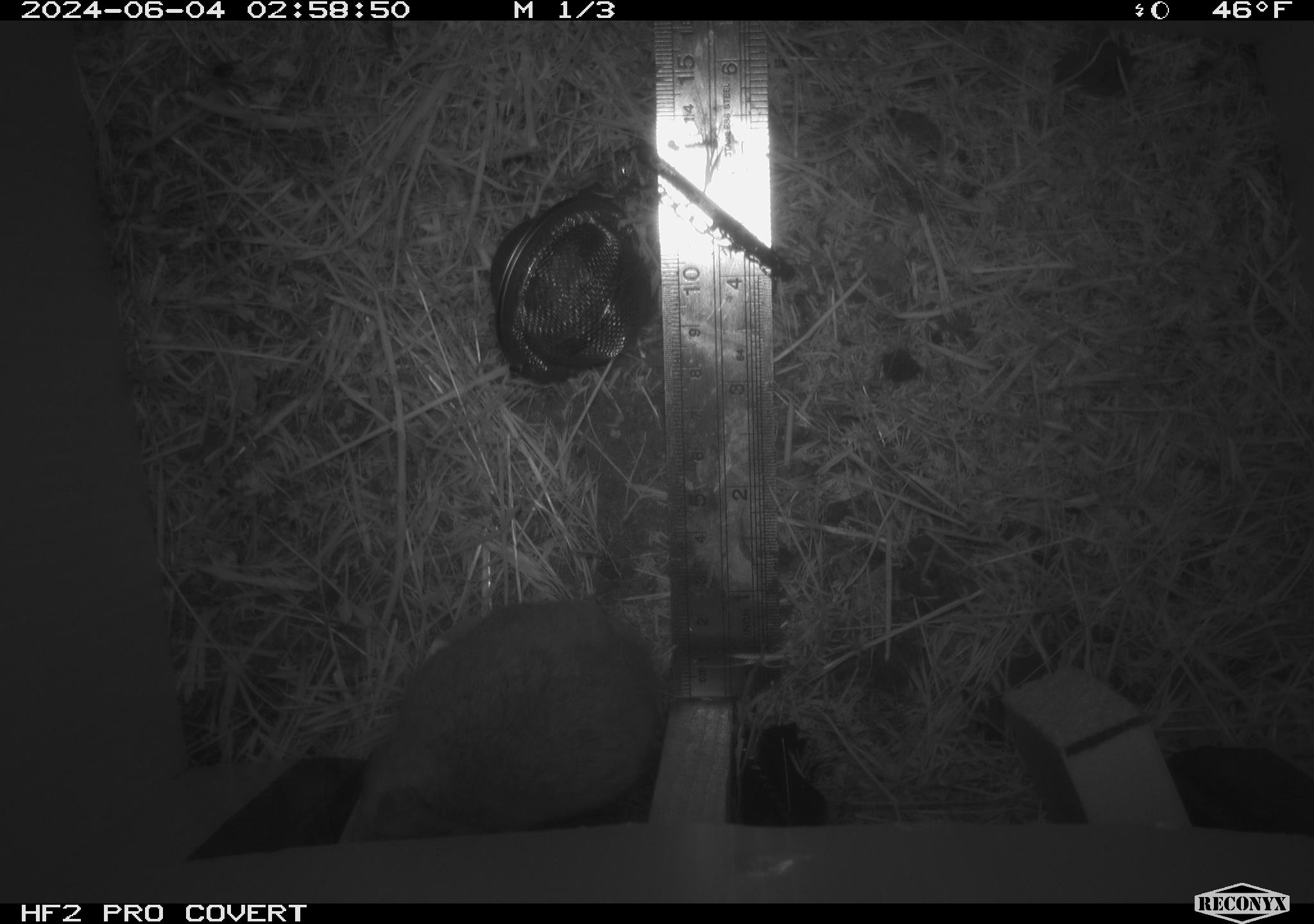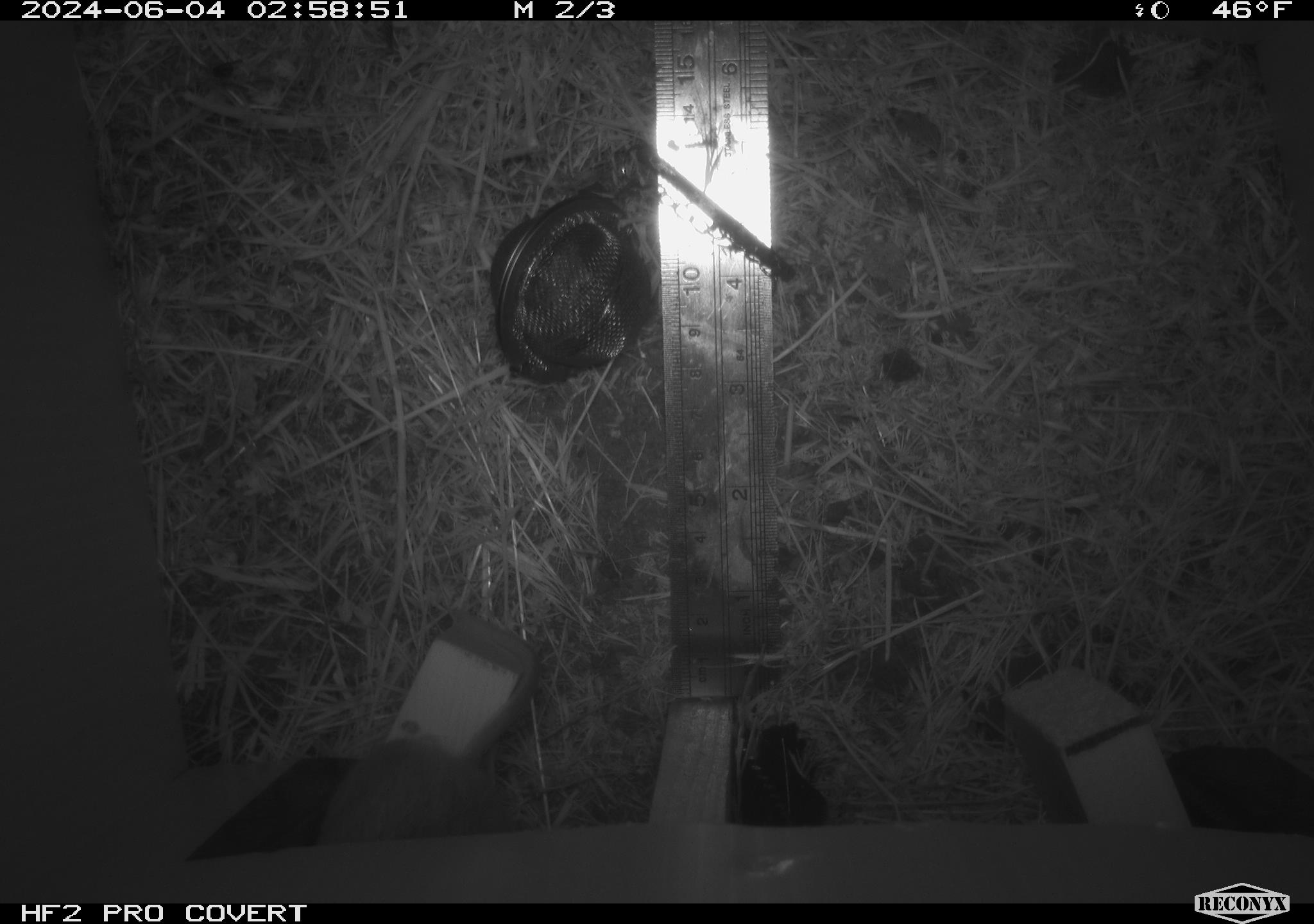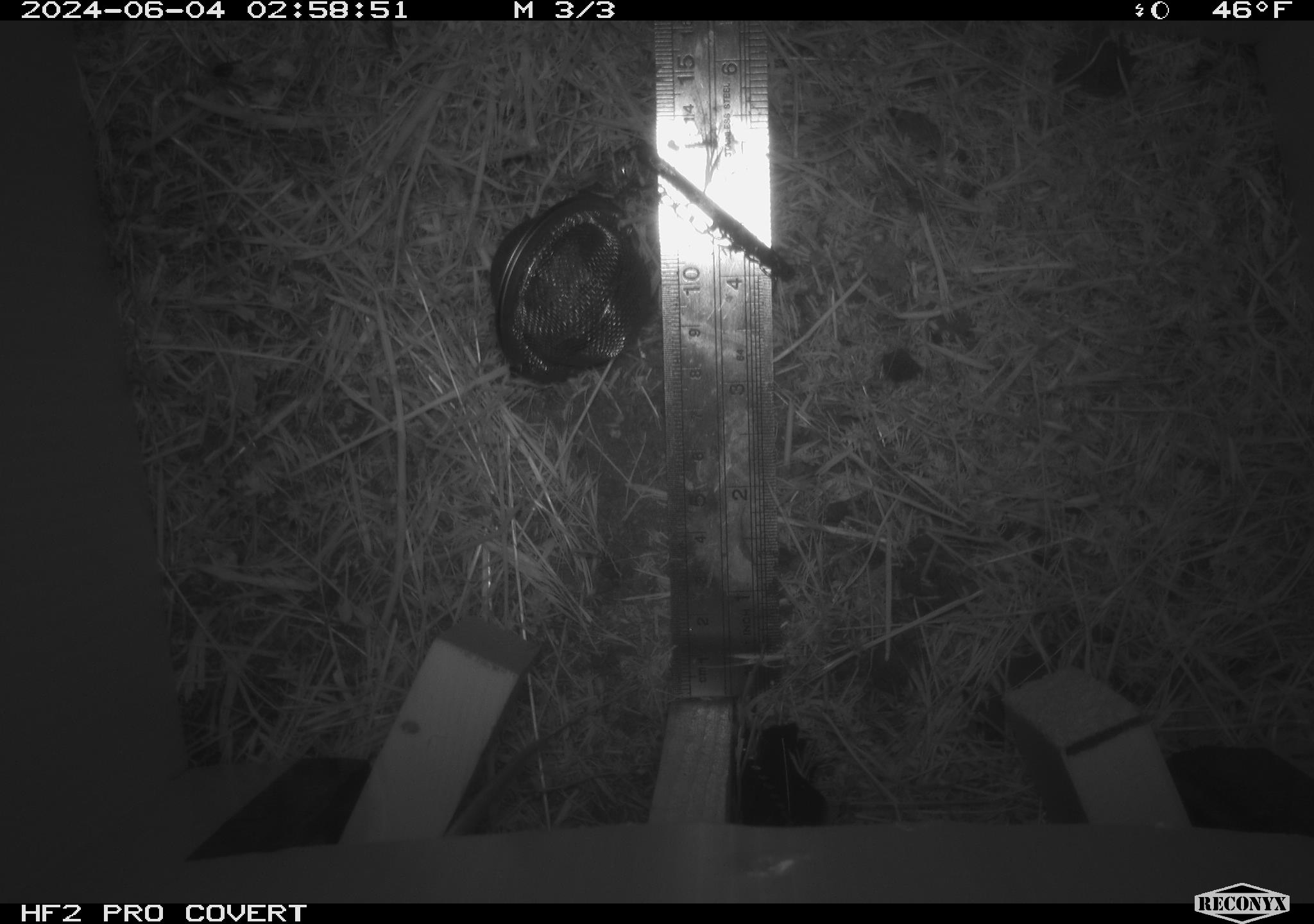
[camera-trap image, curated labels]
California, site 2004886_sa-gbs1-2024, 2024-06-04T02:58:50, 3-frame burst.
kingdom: Animalia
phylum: Chordata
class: Mammalia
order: Rodentia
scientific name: Rodentia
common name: mouse species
Mouse species (Rodentia).